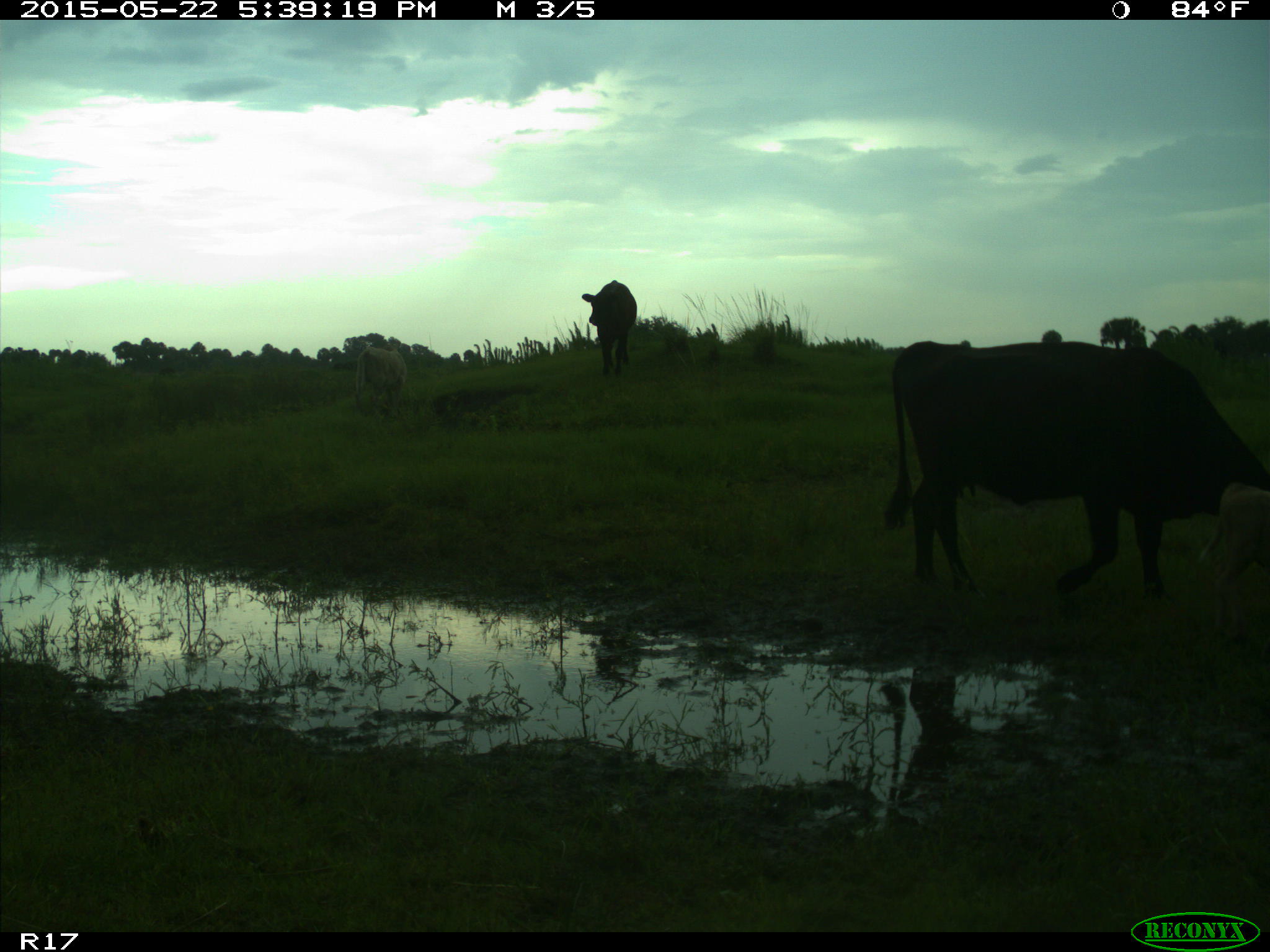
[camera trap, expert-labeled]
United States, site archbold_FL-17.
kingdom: Animalia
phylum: Chordata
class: Mammalia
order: Artiodactyla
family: Bovidae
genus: Bos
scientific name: Bos taurus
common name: domestic cow